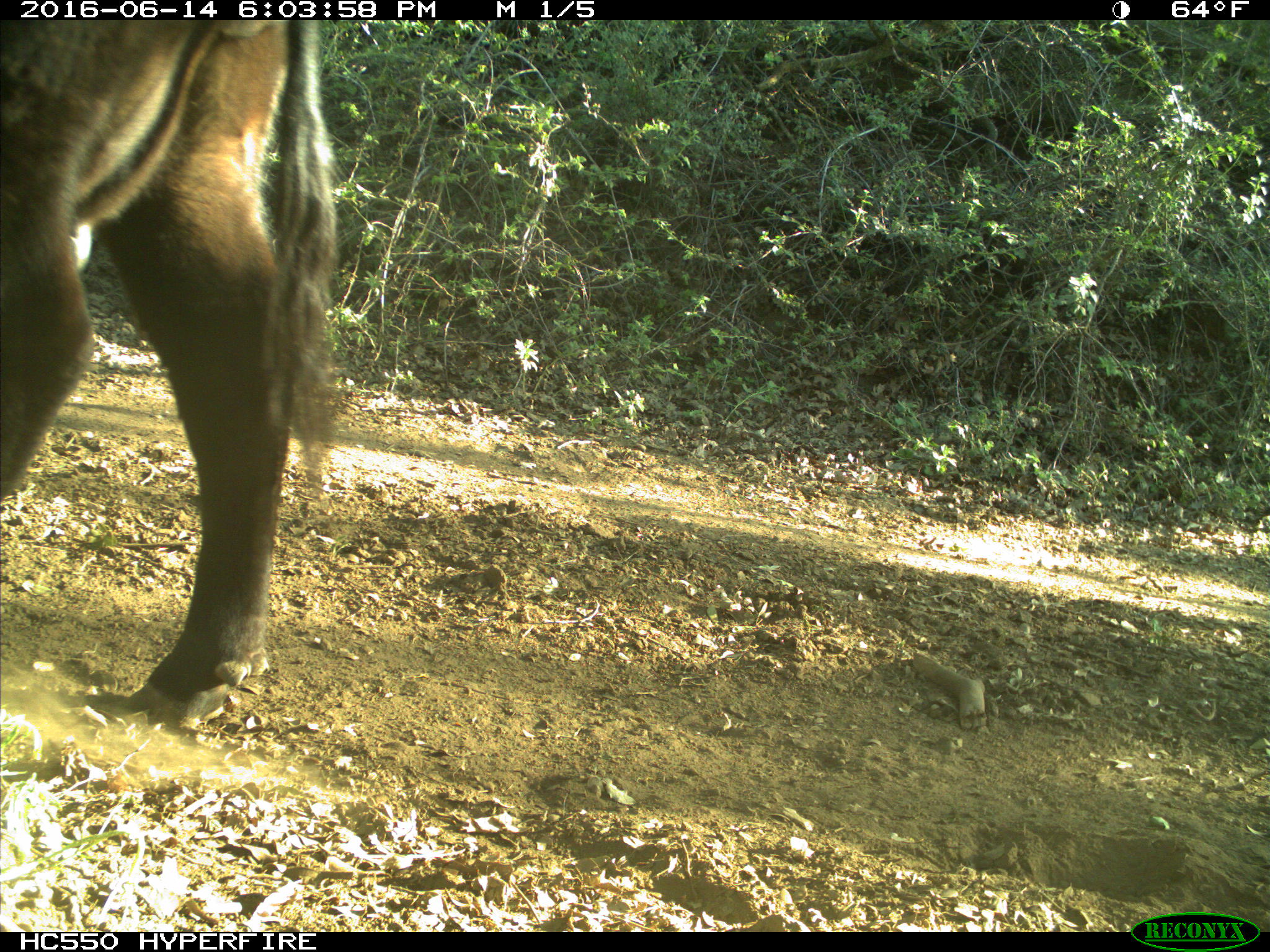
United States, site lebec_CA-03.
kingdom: Animalia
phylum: Chordata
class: Mammalia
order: Artiodactyla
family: Bovidae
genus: Bos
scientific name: Bos taurus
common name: domestic cow